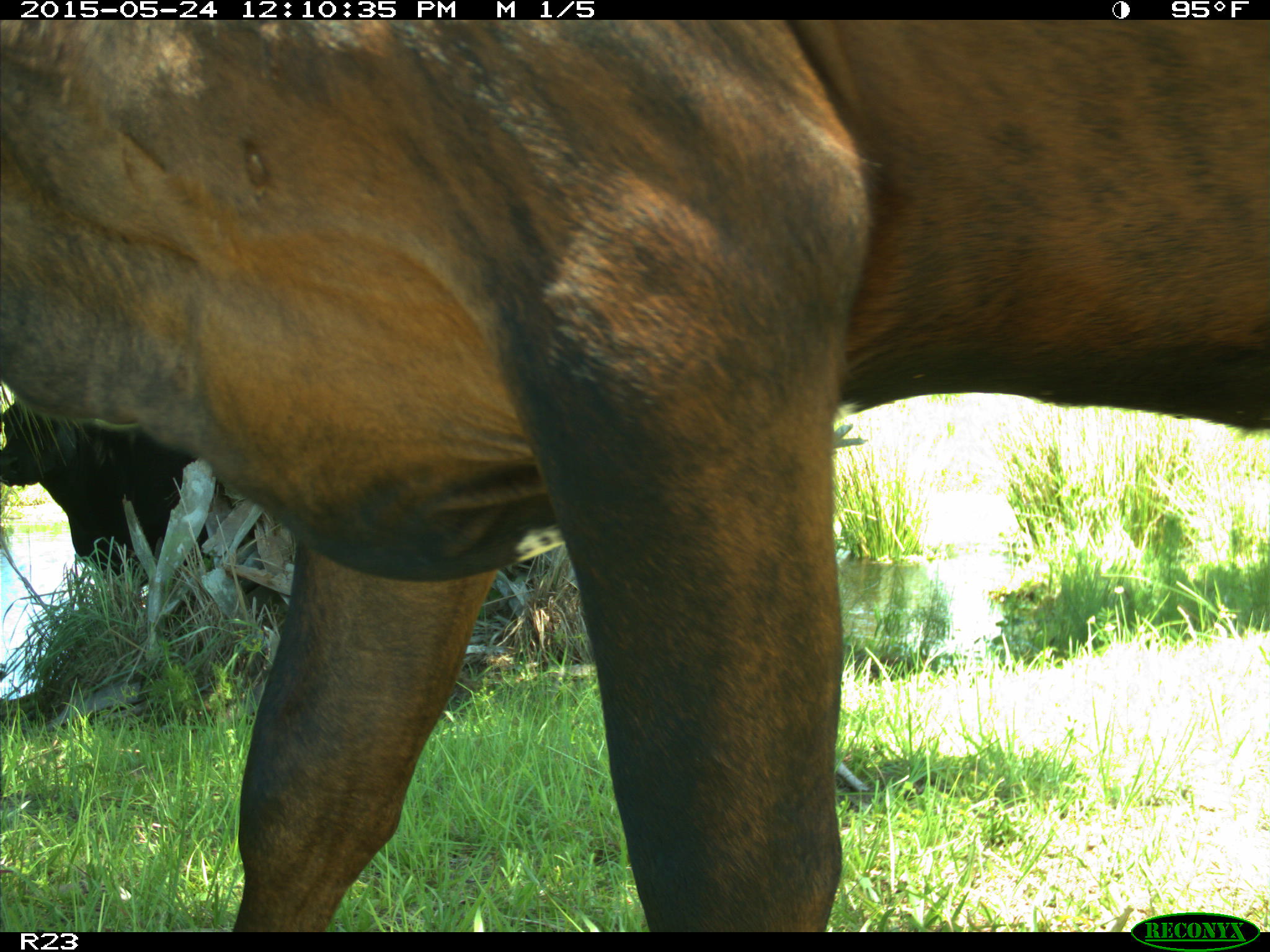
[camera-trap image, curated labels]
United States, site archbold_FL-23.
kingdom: Animalia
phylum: Chordata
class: Mammalia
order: Artiodactyla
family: Bovidae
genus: Bos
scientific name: Bos taurus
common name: domestic cow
Bos taurus (domestic cow).